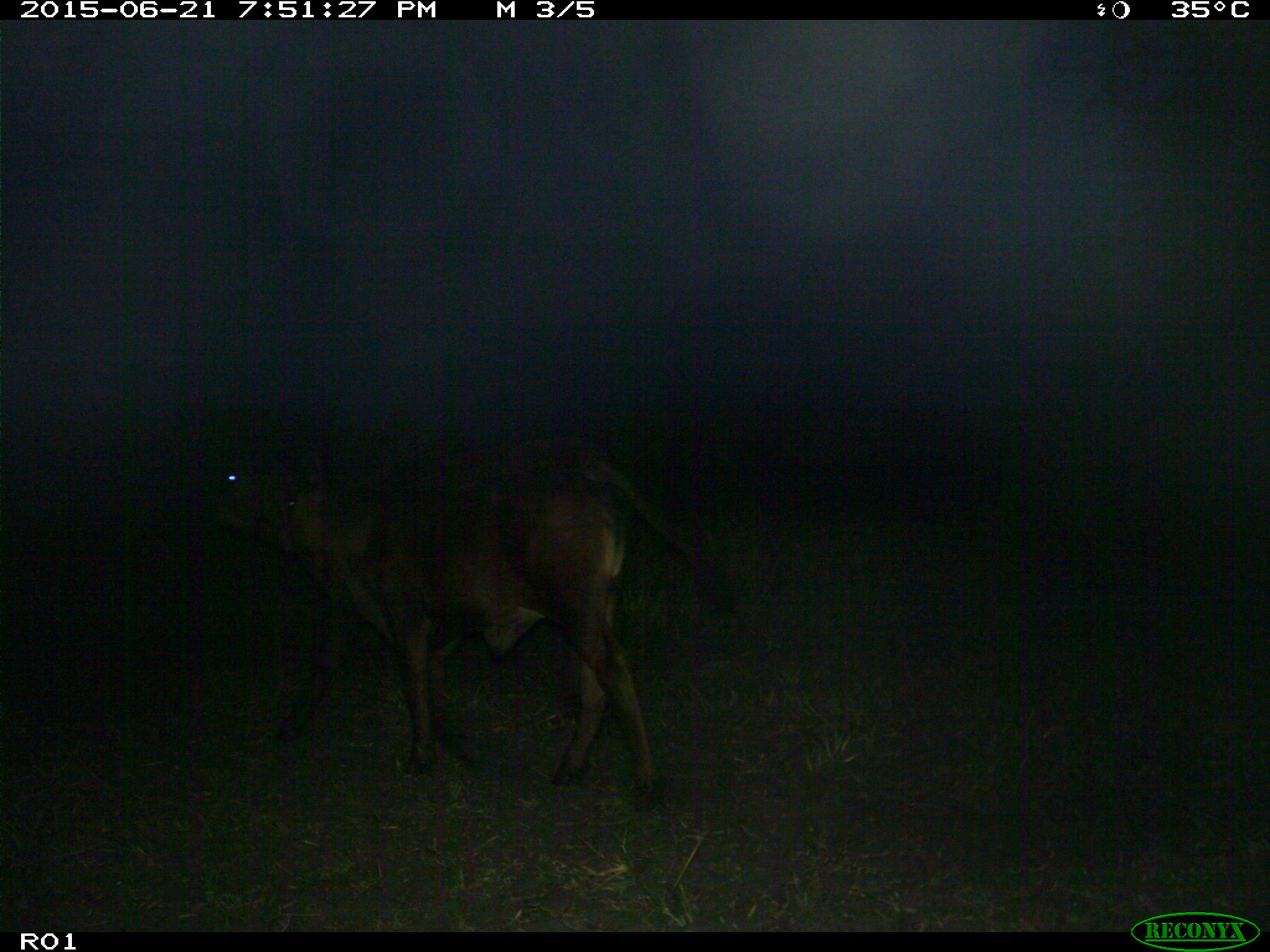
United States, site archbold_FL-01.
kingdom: Animalia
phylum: Chordata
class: Mammalia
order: Artiodactyla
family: Bovidae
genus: Bos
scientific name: Bos taurus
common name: domestic cow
Bos taurus (domestic cow).